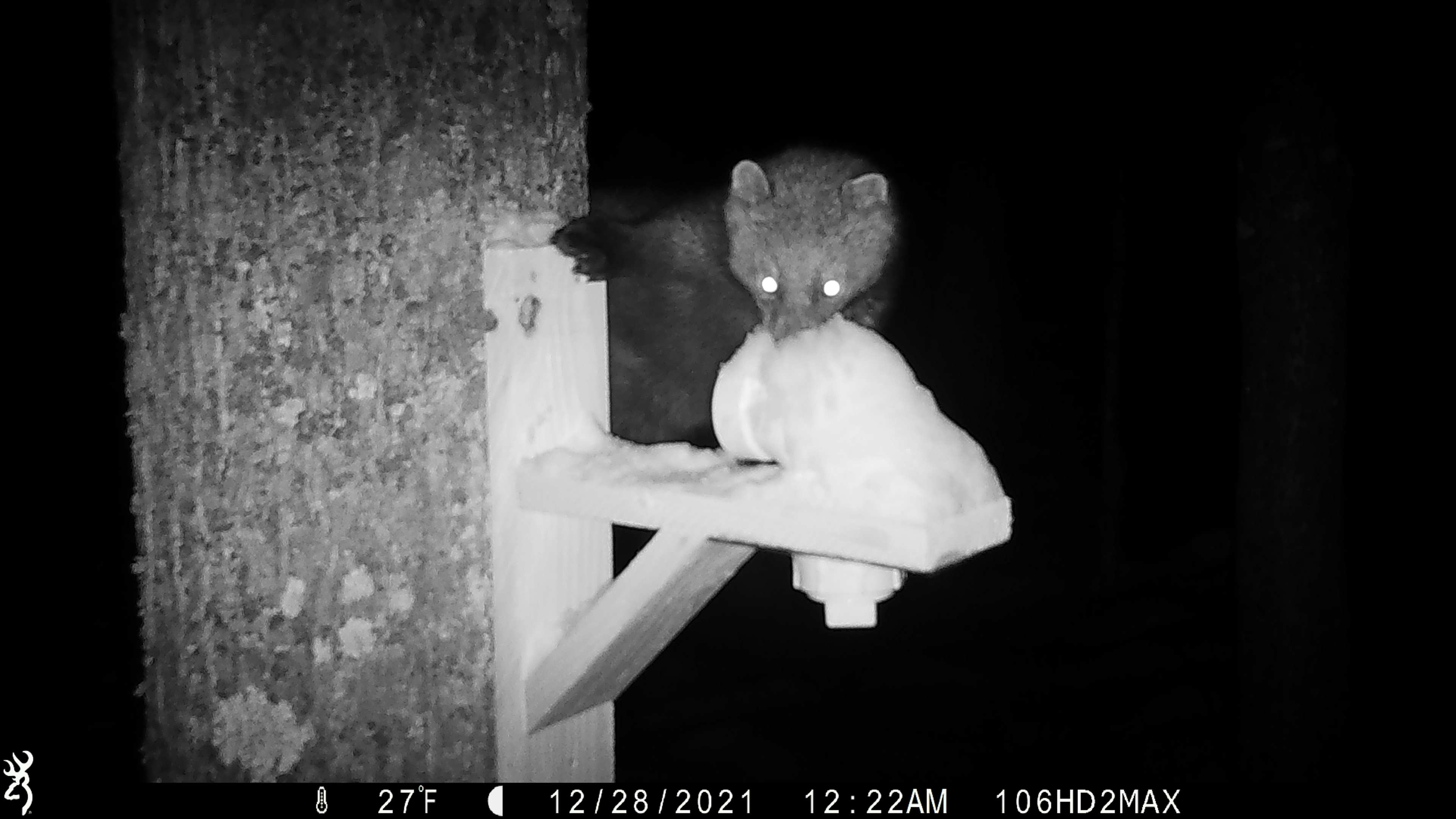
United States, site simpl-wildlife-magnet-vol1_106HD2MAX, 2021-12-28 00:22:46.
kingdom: Animalia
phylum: Chordata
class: Mammalia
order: Carnivora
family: Mustelidae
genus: Pekania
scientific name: Pekania pennanti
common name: fisher